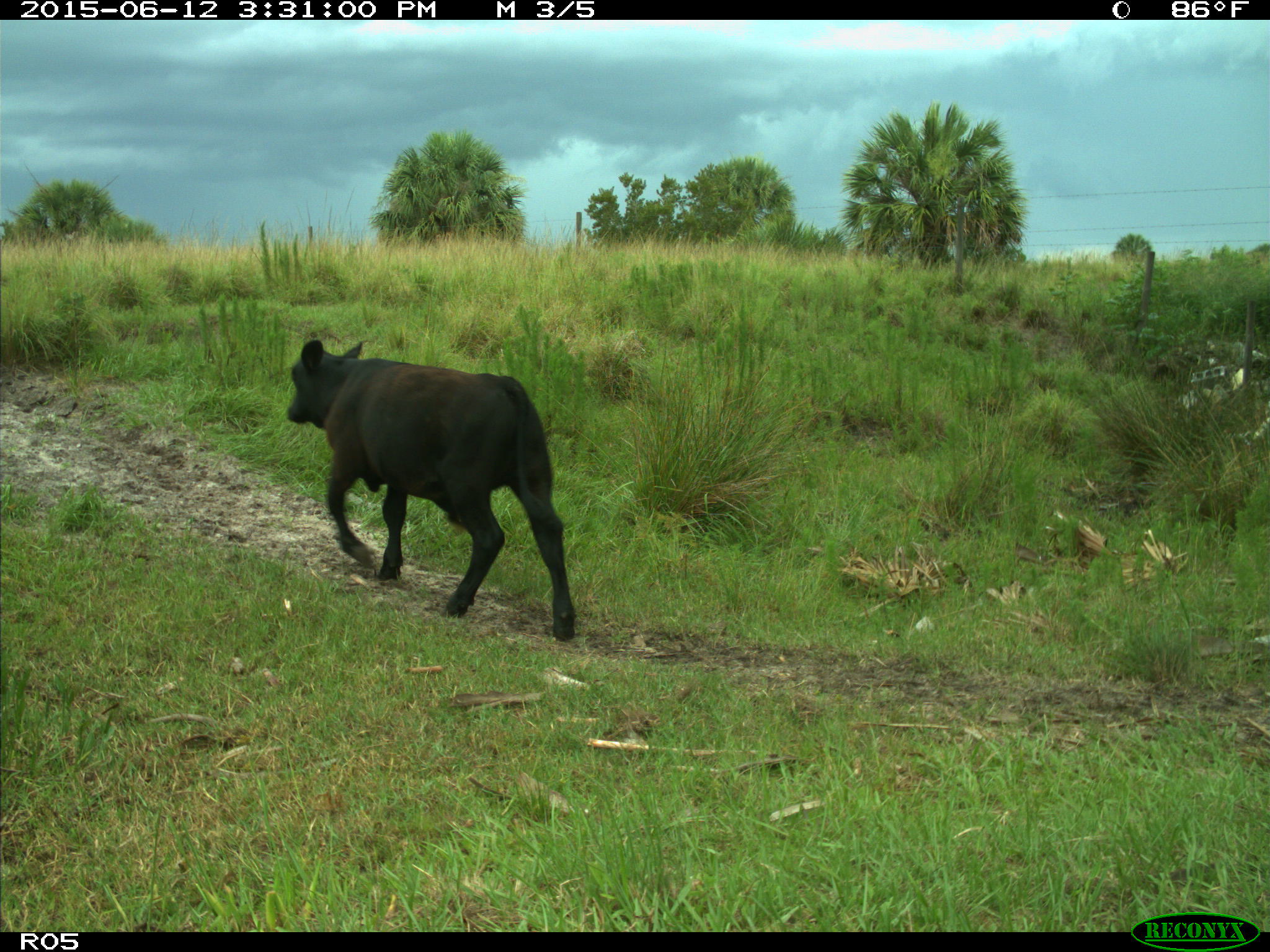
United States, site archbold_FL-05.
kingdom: Animalia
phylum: Chordata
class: Mammalia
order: Artiodactyla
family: Bovidae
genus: Bos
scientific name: Bos taurus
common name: domestic cow